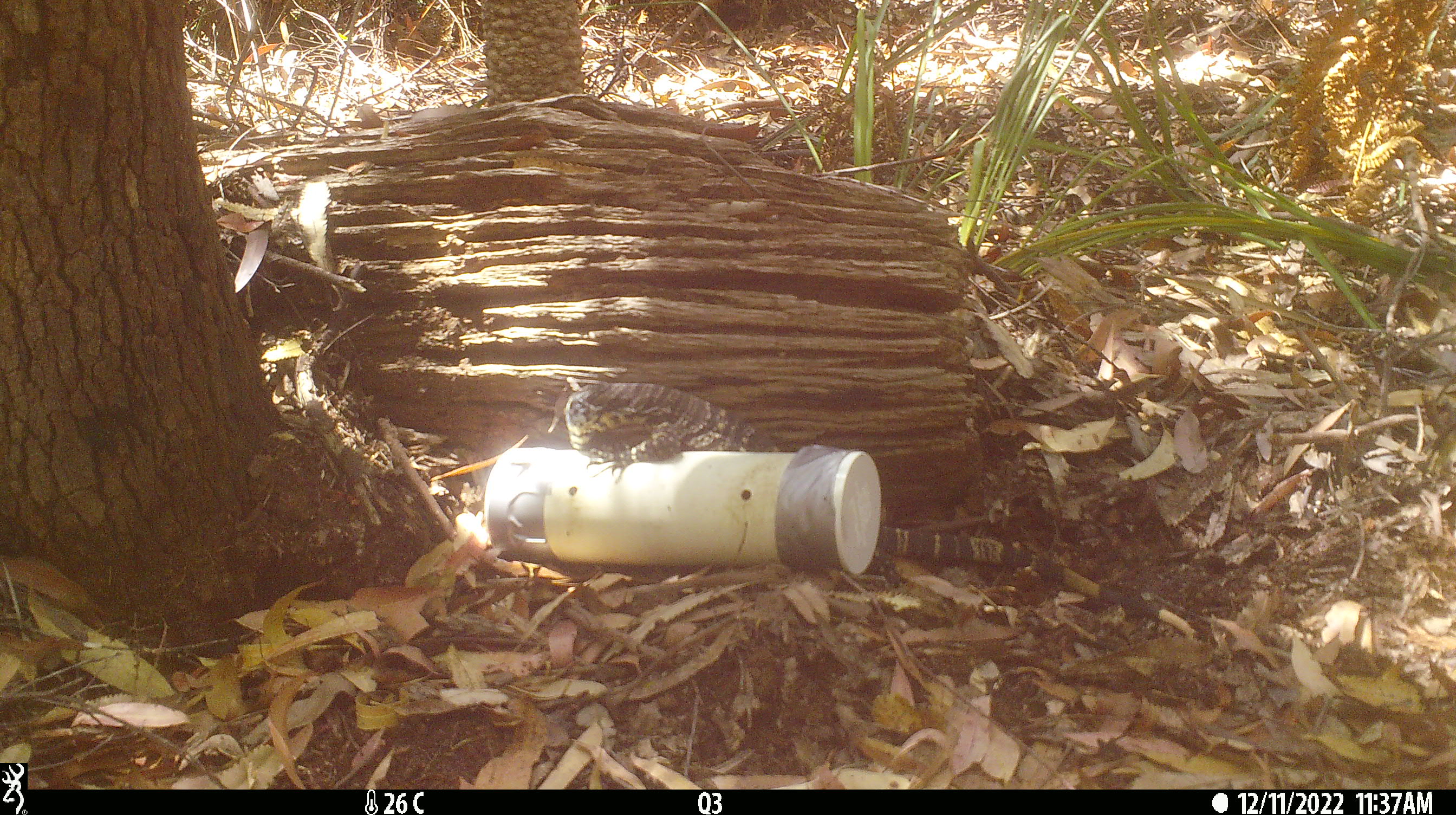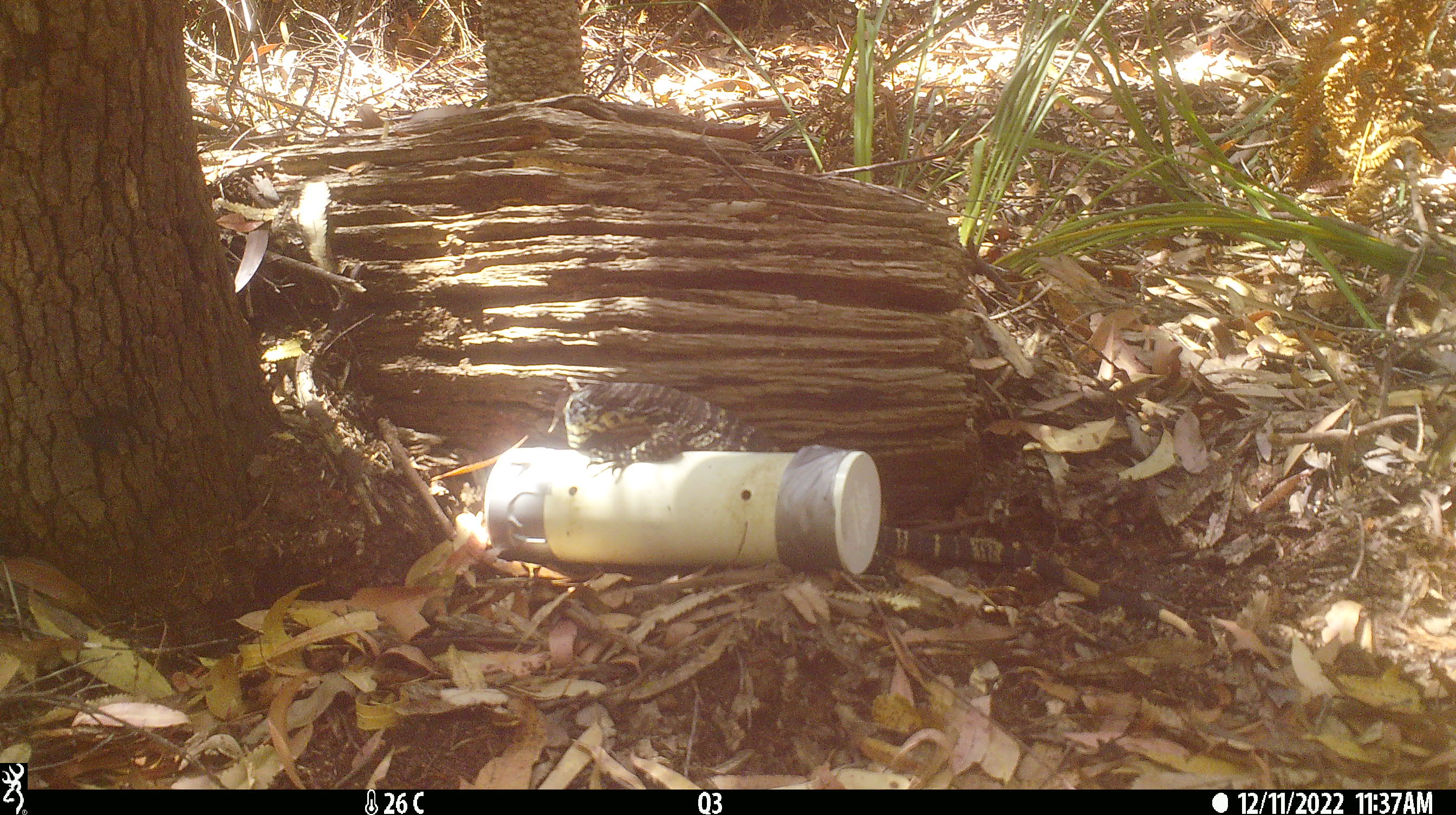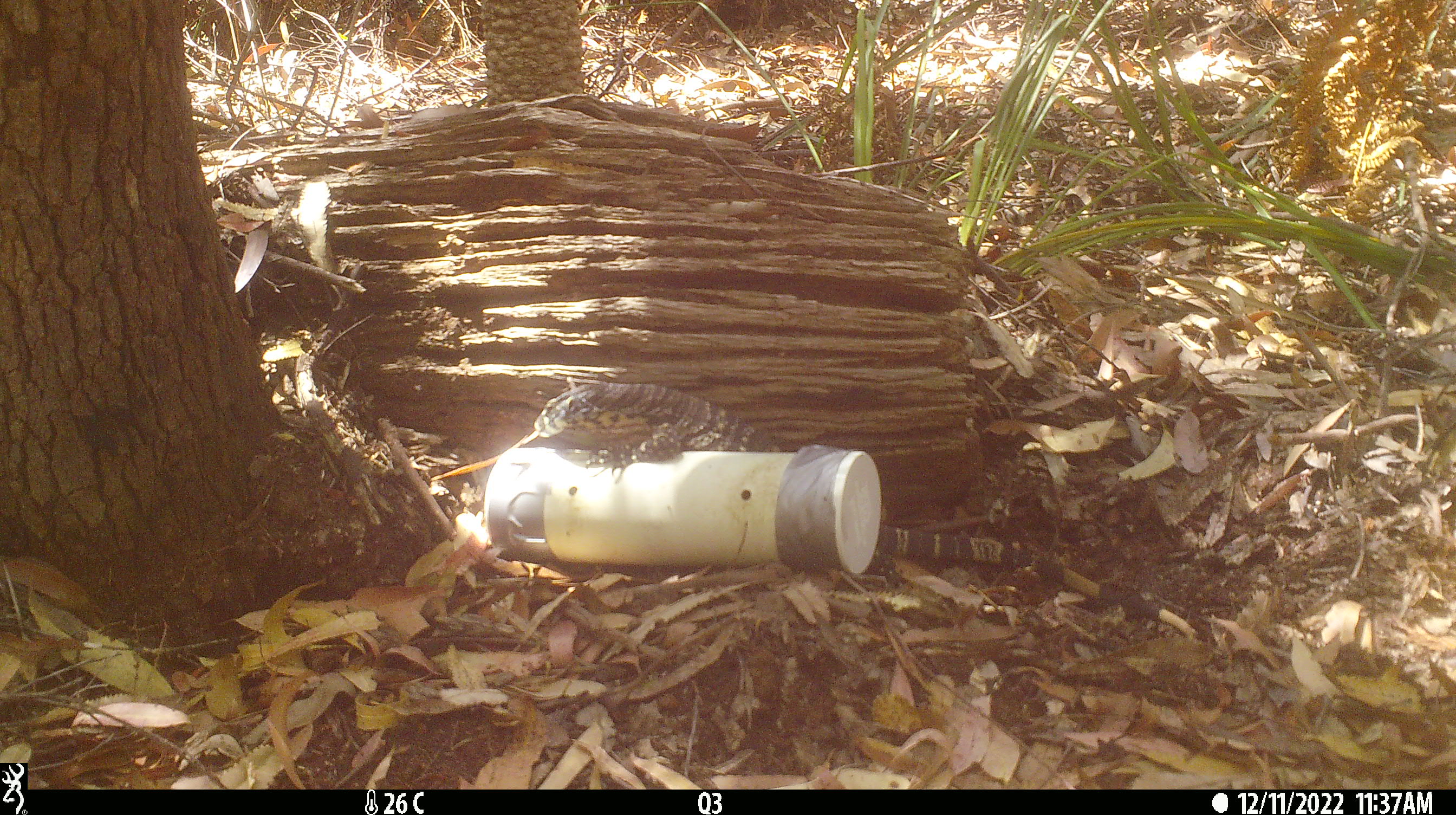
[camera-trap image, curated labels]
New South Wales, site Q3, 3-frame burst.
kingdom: Animalia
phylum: Chordata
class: Reptilia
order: Squamata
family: Varanidae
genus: Varanus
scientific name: Varanus varius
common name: lace monitor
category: goanna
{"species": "goanna (lace monitor) (Varanus varius)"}